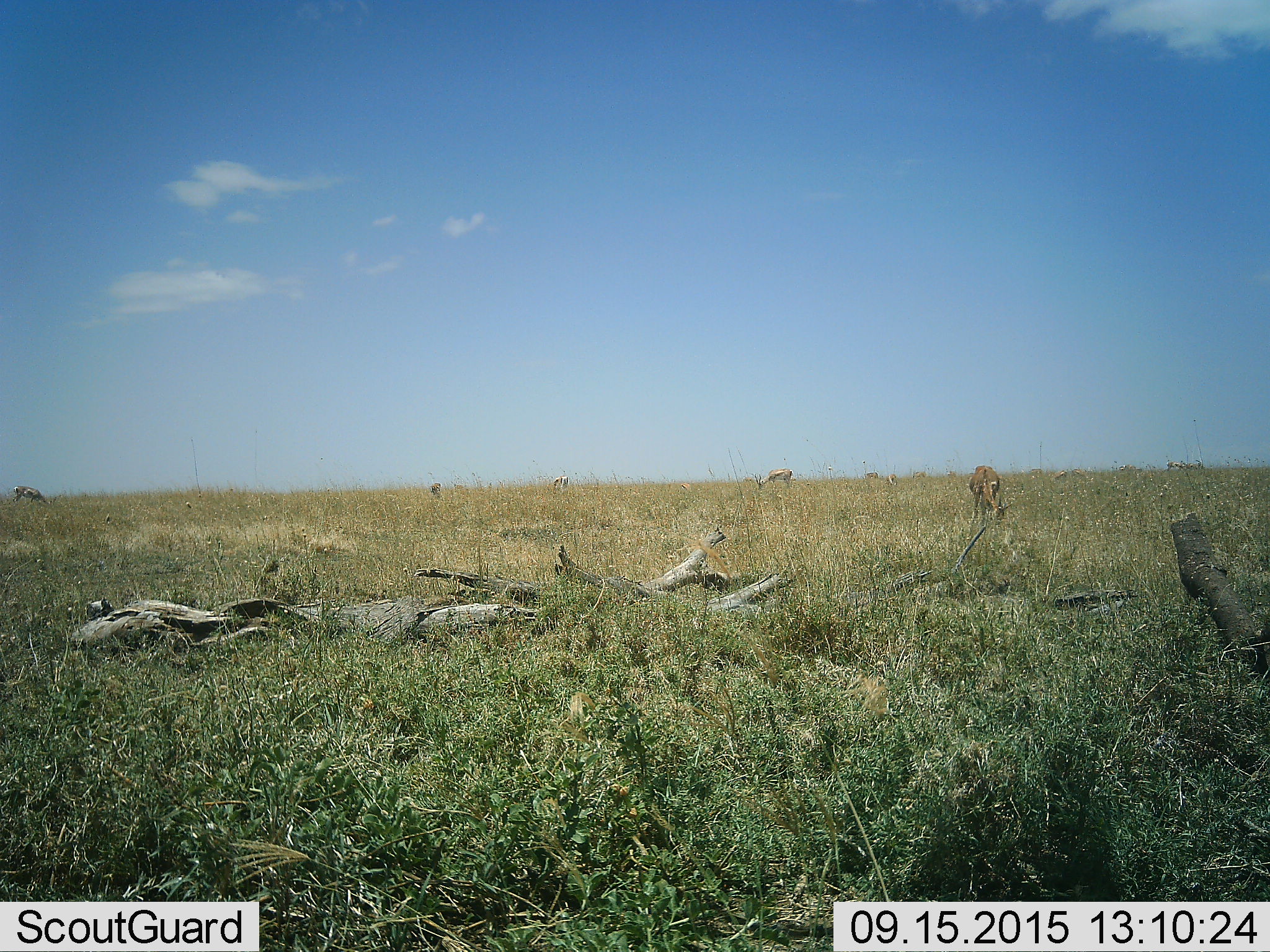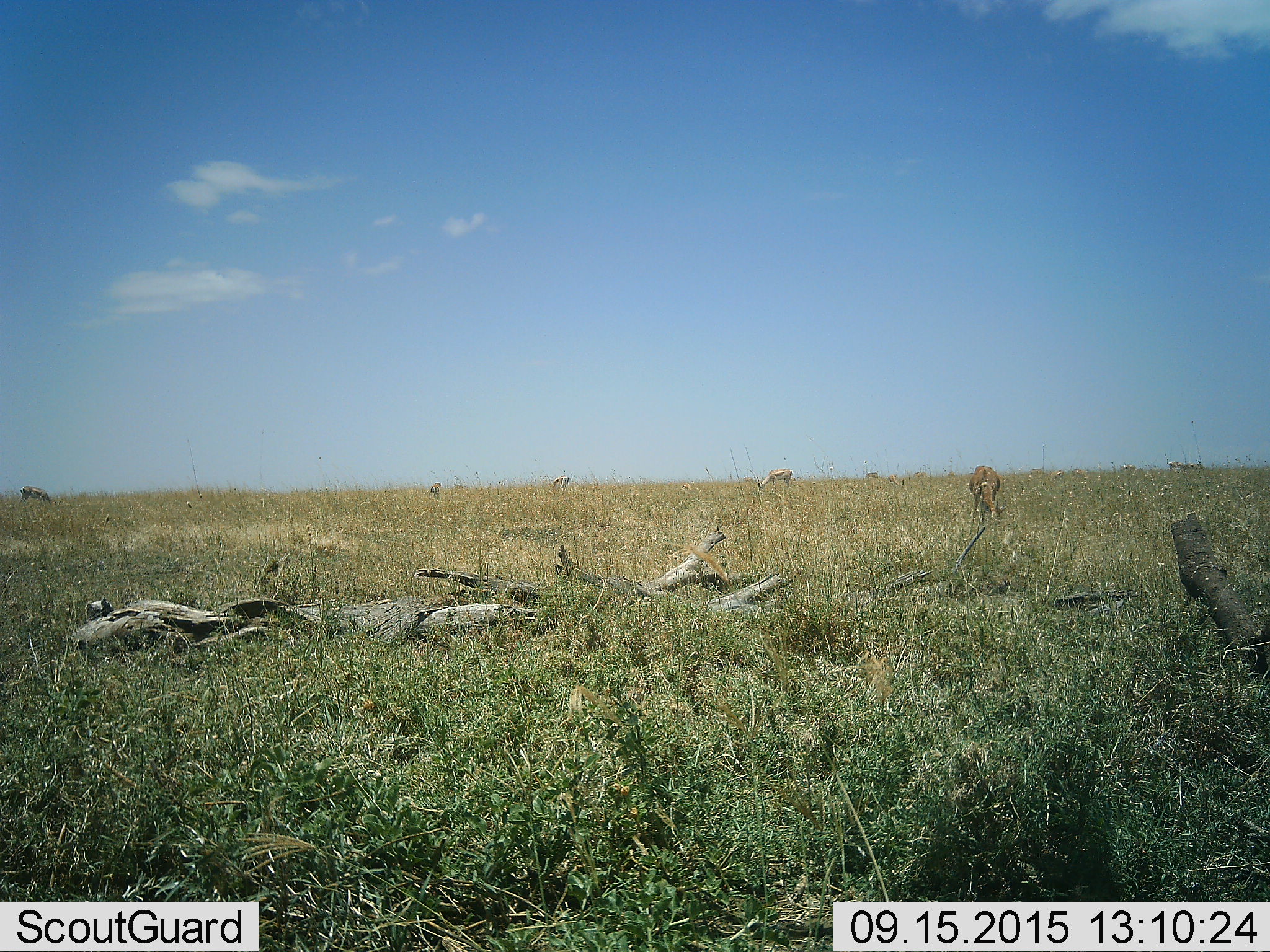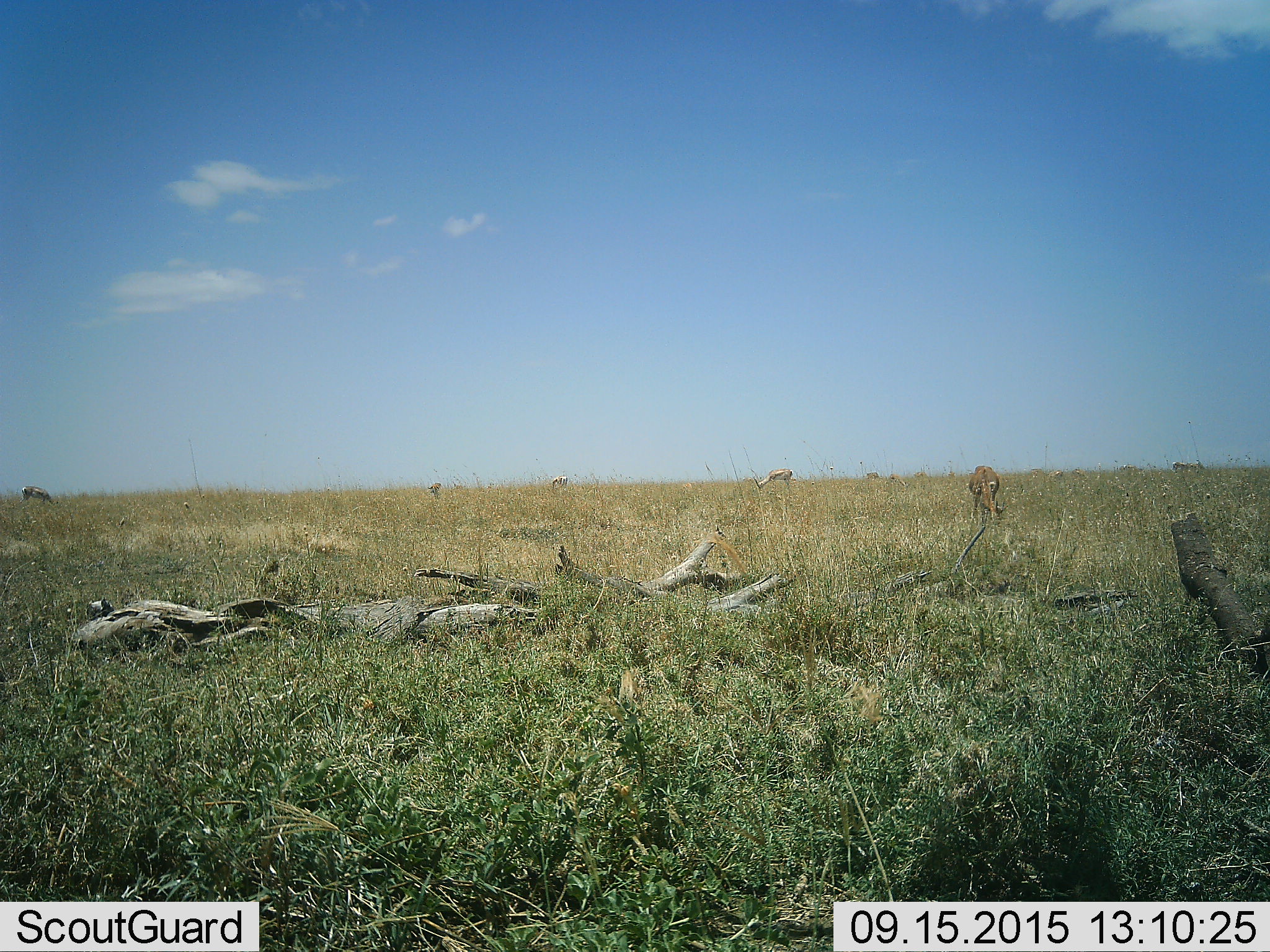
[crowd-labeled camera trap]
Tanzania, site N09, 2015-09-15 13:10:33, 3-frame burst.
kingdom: Animalia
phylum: Chordata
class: Mammalia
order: Artiodactyla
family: Bovidae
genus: Eudorcas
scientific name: Eudorcas thomsonii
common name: thomson's gazelle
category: gazellethomsons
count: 11-50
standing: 44%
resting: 0%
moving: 11%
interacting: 0%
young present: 0%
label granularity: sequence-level